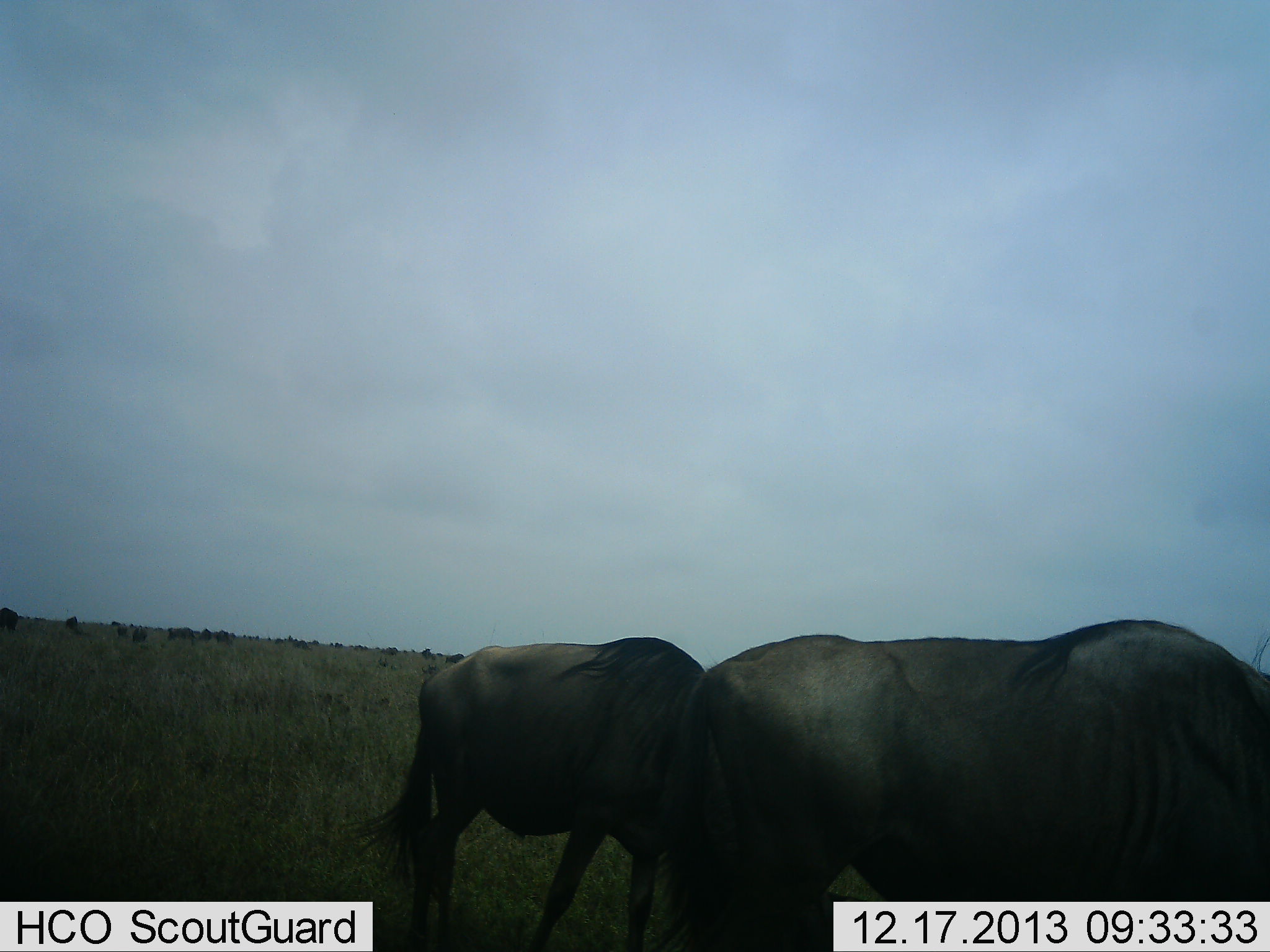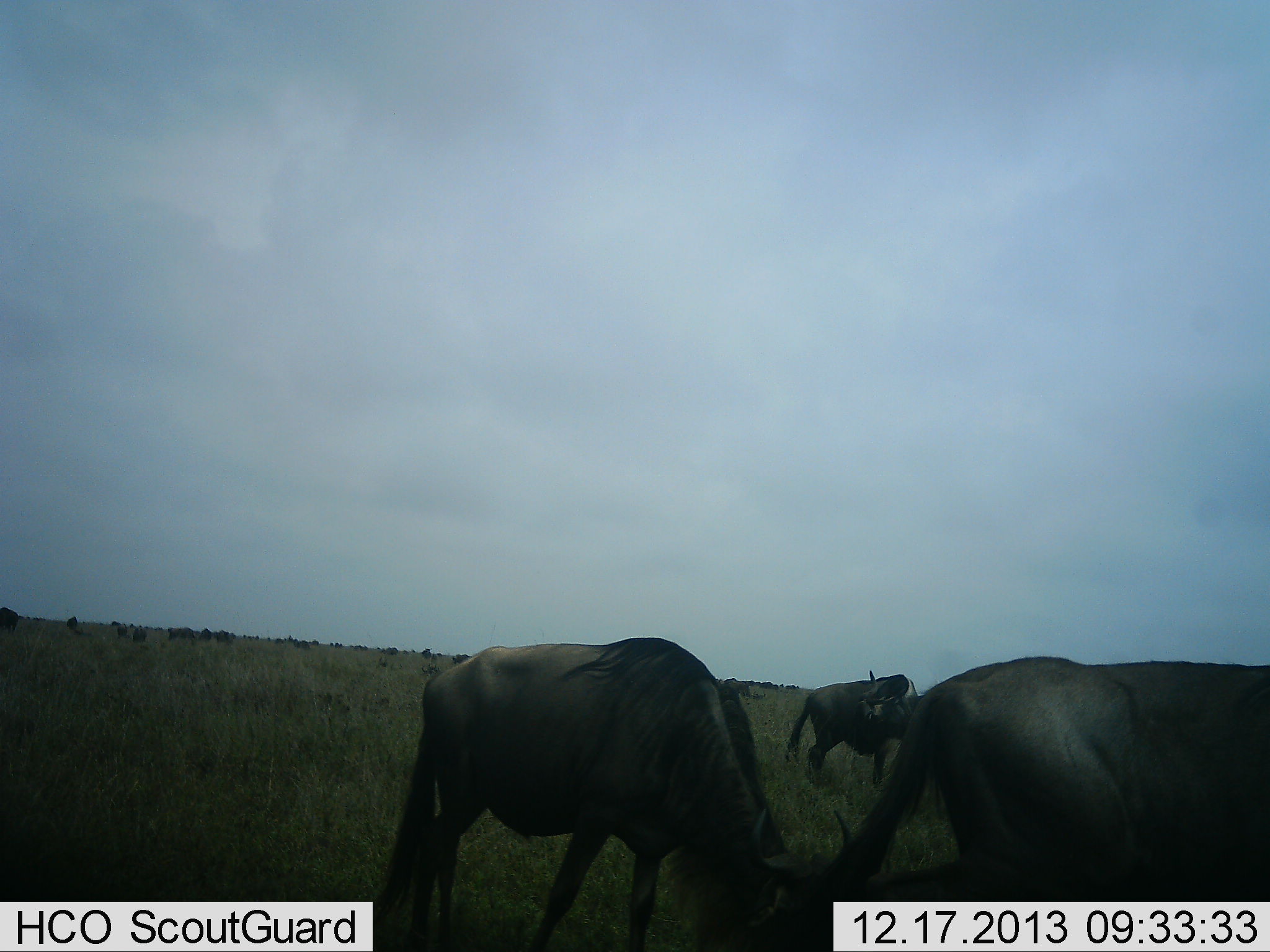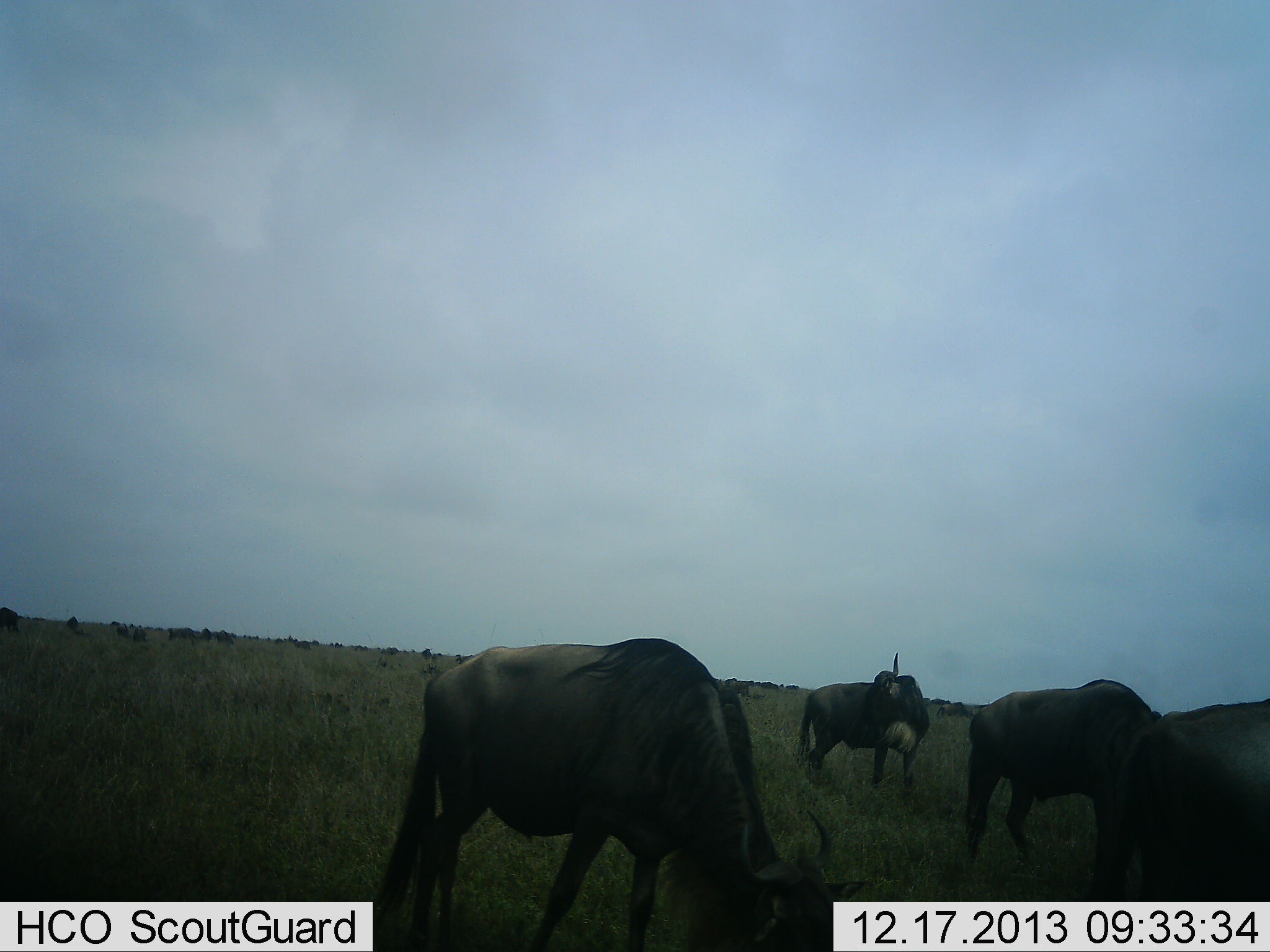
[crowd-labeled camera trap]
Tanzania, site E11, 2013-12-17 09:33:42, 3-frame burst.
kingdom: Animalia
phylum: Chordata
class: Mammalia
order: Artiodactyla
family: Bovidae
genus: Connochaetes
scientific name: Connochaetes taurinus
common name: blue wildebeest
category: wildebeest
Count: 4.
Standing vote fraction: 45%.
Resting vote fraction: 0%.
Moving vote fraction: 45%.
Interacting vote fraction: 0%.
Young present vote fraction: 0%.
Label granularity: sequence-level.